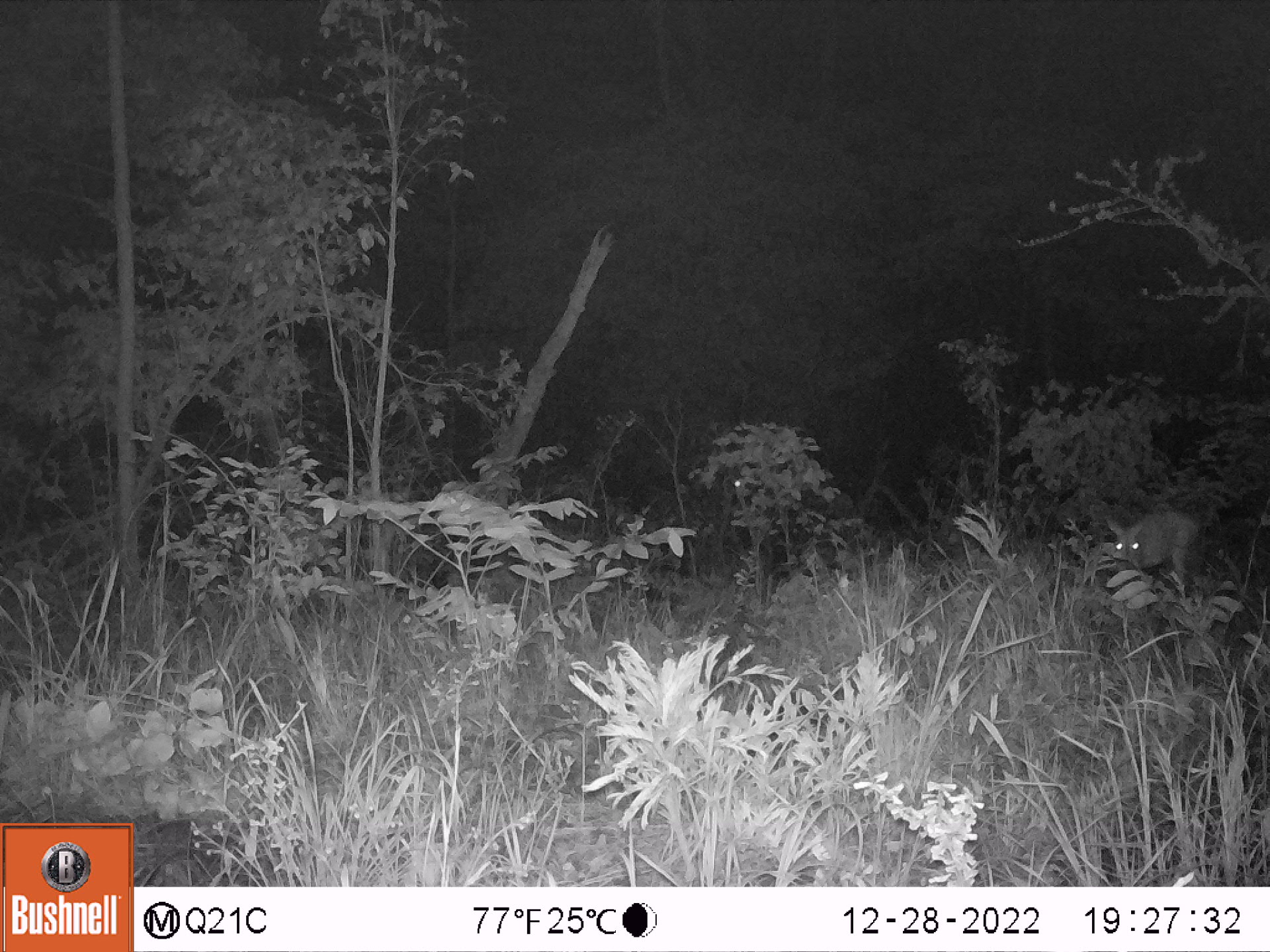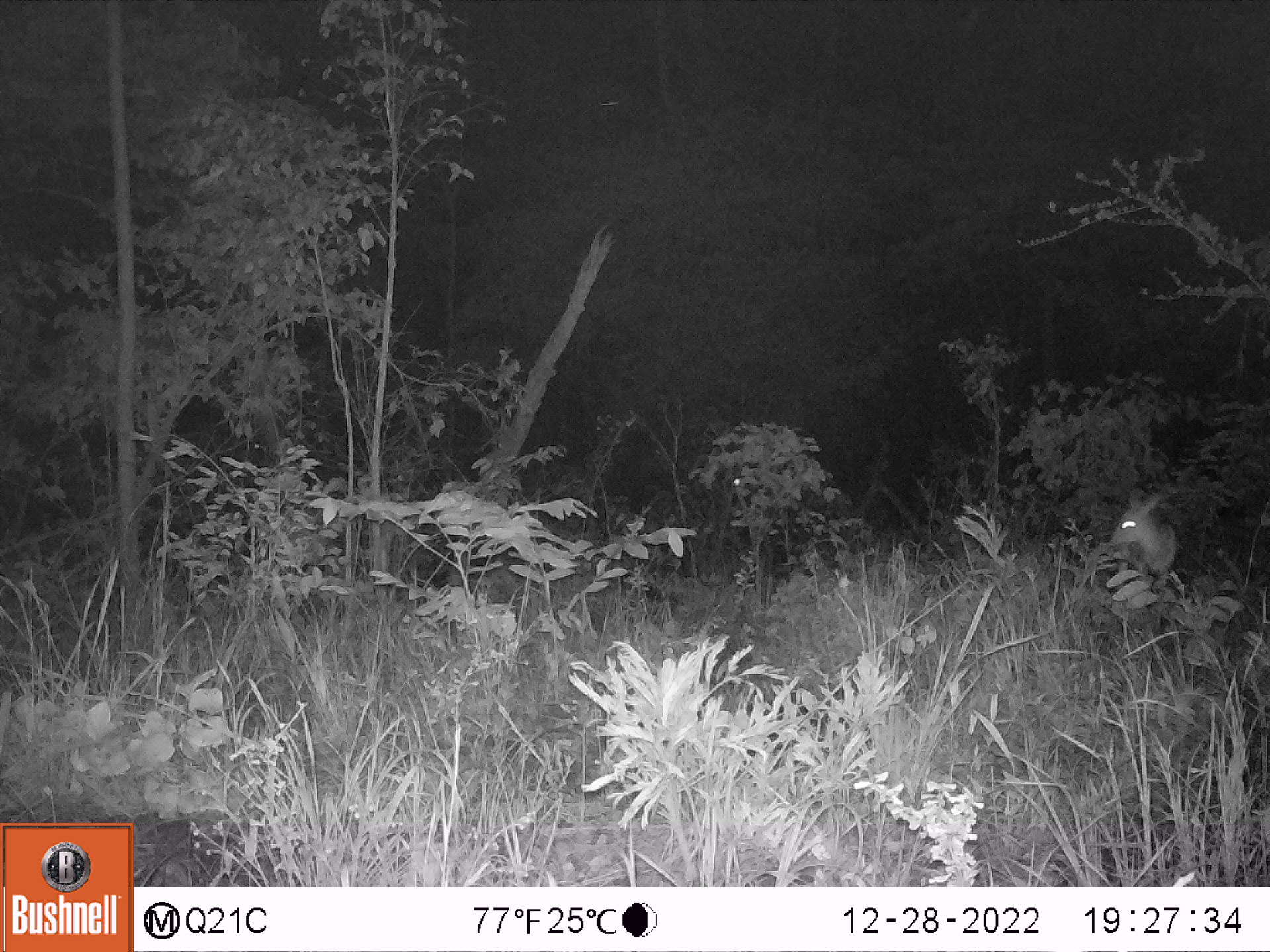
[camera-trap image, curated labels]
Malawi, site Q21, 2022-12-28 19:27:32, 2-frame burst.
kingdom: Animalia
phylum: Chordata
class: Mammalia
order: Artiodactyla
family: Bovidae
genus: Sylvicapra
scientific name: Sylvicapra grimmia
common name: common duiker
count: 1